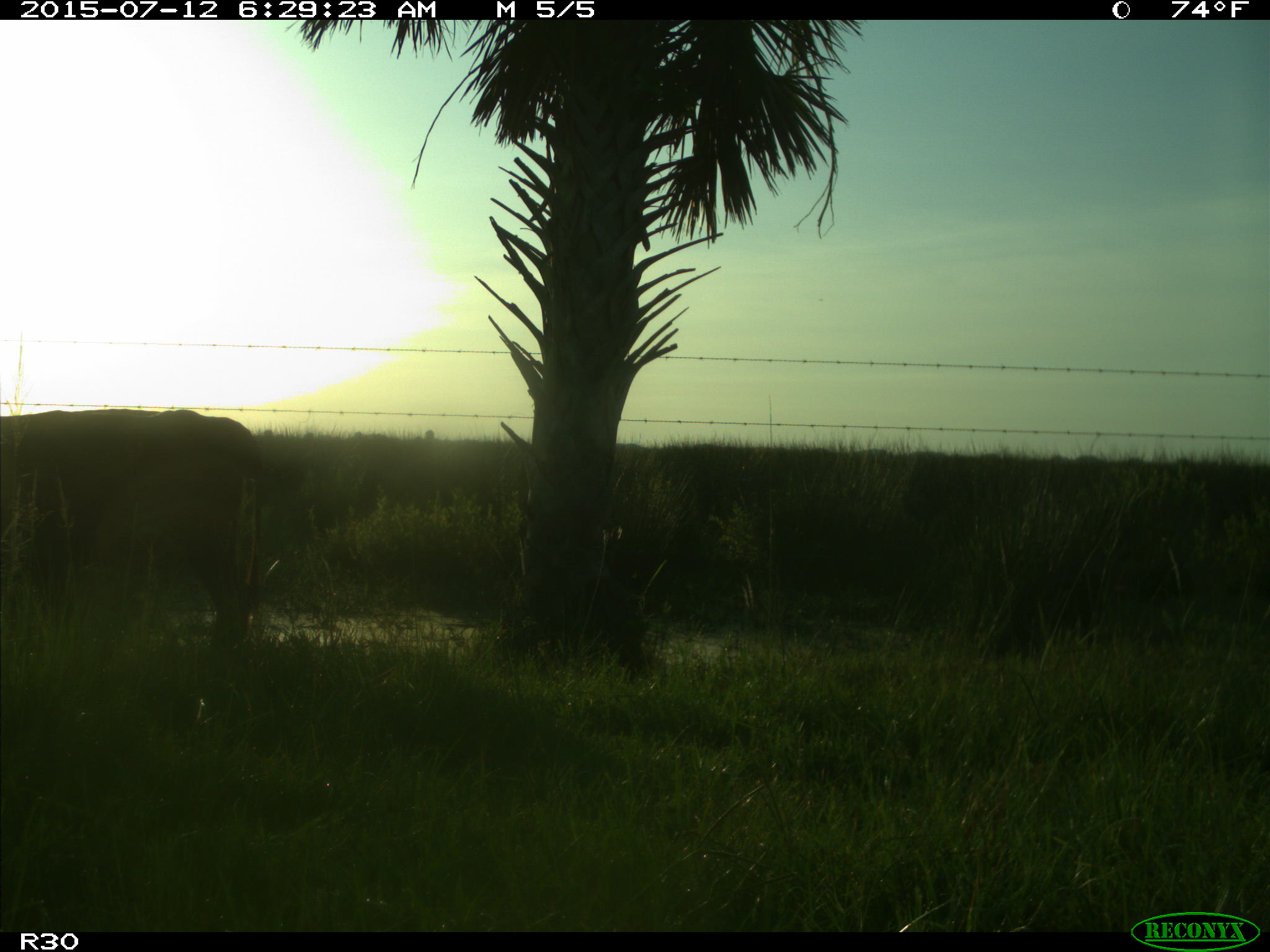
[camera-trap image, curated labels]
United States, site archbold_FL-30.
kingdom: Animalia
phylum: Chordata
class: Mammalia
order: Artiodactyla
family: Bovidae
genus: Bos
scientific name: Bos taurus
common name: domestic cow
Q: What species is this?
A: Bos taurus (domestic cow).